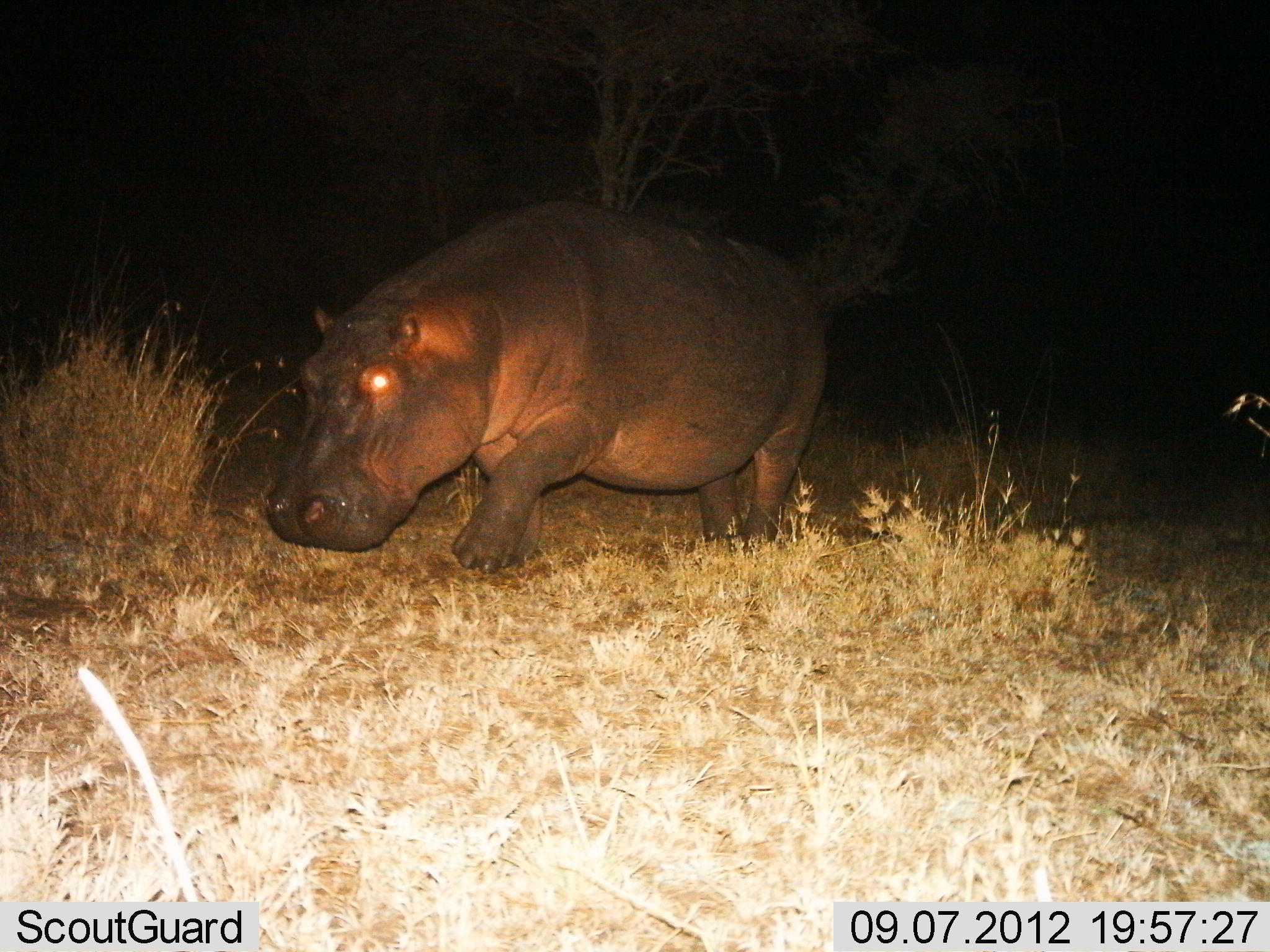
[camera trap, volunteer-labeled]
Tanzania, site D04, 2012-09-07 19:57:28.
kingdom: Animalia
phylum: Chordata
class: Mammalia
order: Artiodactyla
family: Hippopotamidae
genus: Hippopotamus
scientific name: Hippopotamus amphibius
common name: hippopotamus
Hippopotamus (Hippopotamus amphibius), count 1. Behavior (volunteer vote fractions): standing 30%, resting 0%, moving 70%, interacting 0%. Young present (vote fraction): 0%. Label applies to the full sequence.